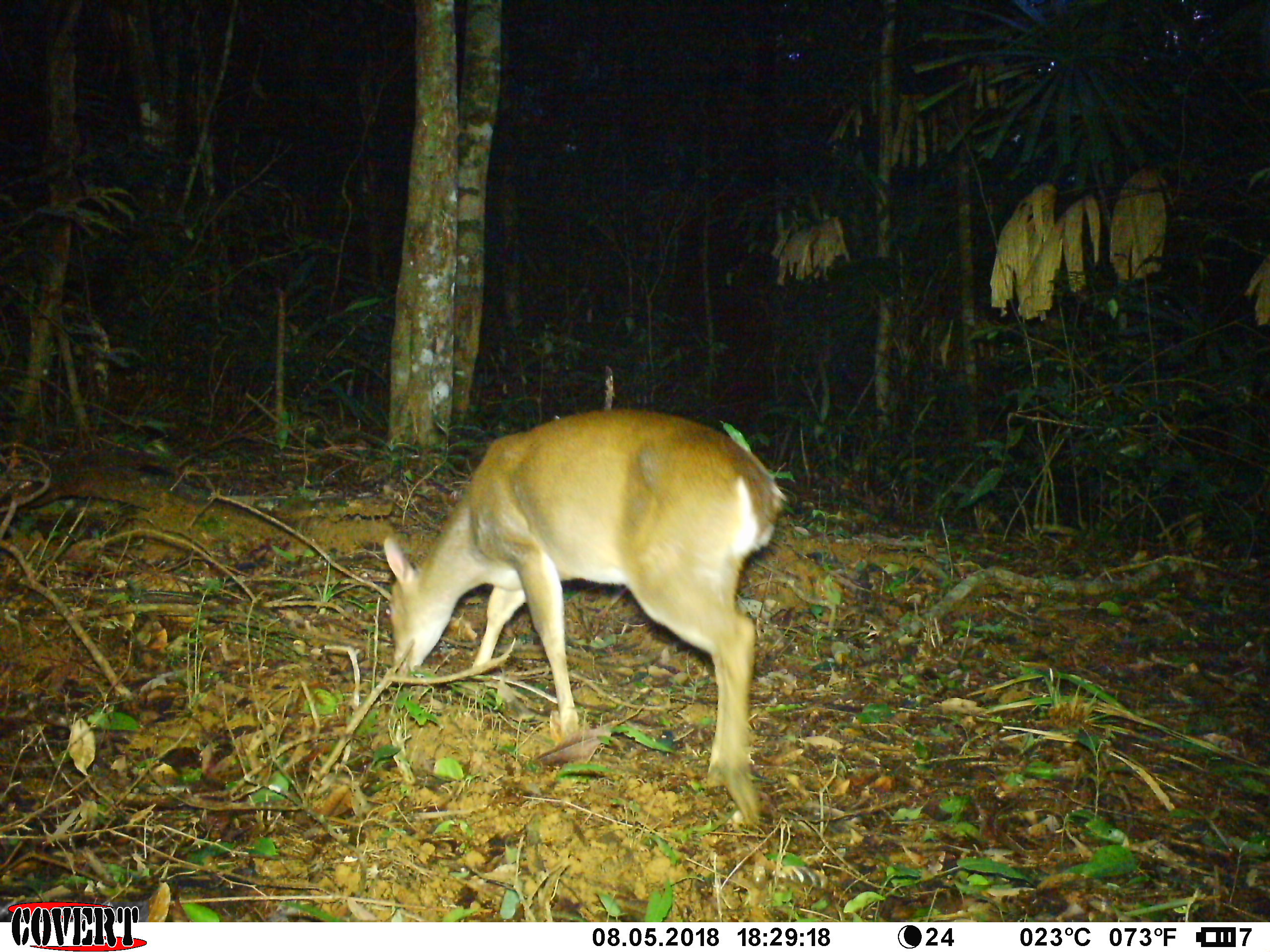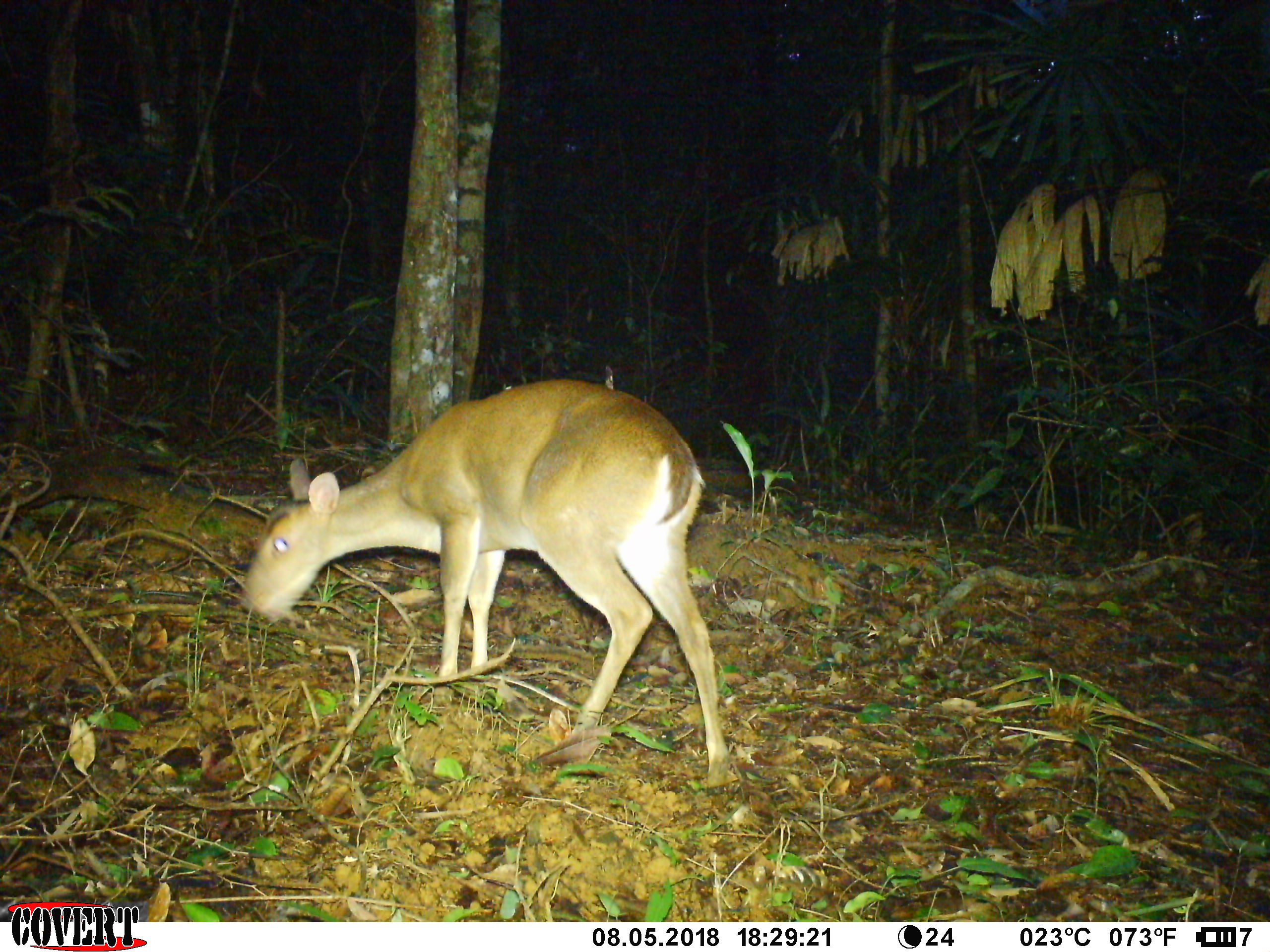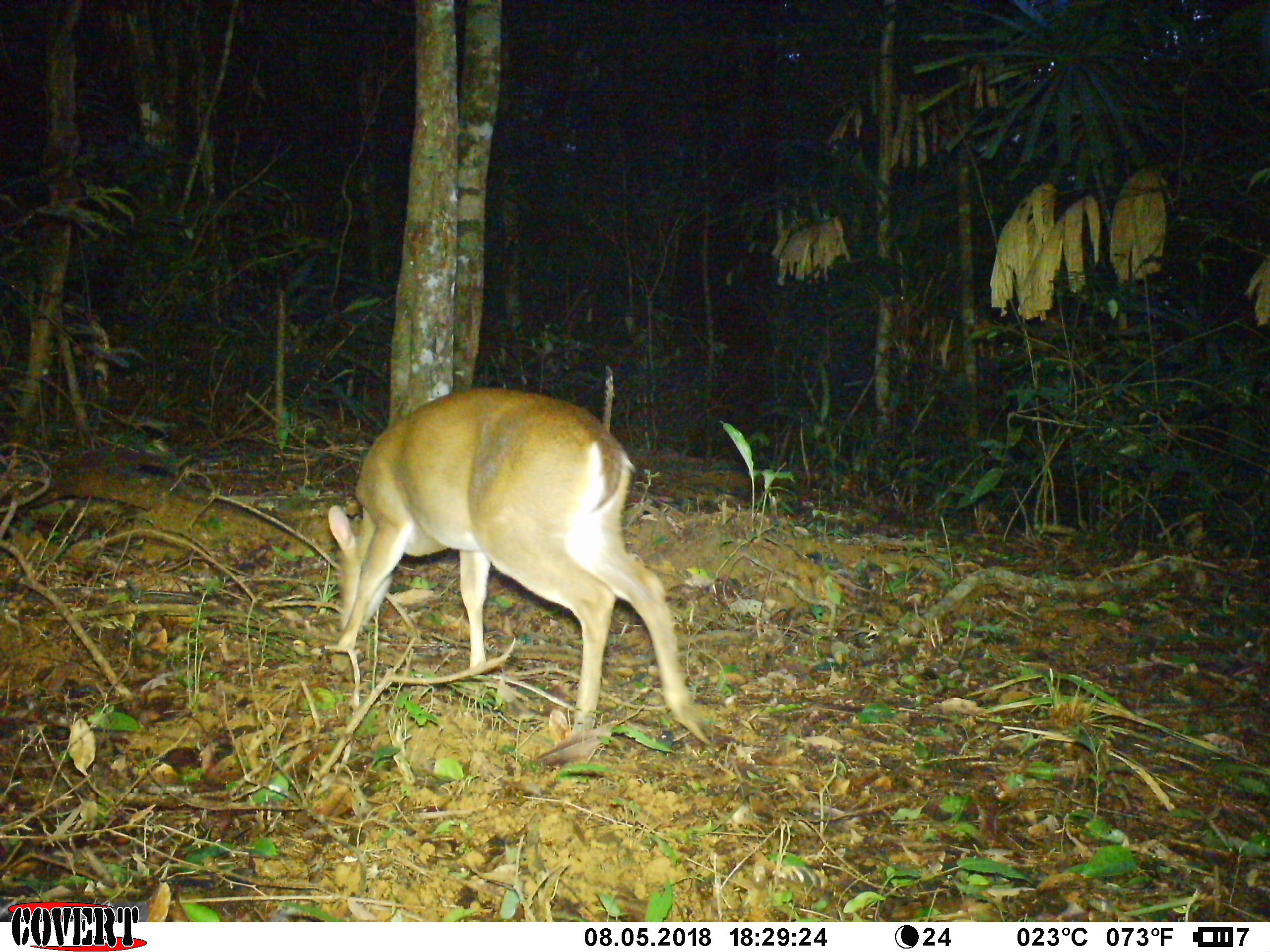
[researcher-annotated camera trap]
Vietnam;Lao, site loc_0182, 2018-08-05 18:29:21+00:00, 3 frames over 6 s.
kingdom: Animalia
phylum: Chordata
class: Mammalia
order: Artiodactyla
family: Cervidae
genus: Muntiacus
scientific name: Muntiacus vuquangensis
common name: large-antlered muntjac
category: large antlered muntjac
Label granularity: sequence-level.